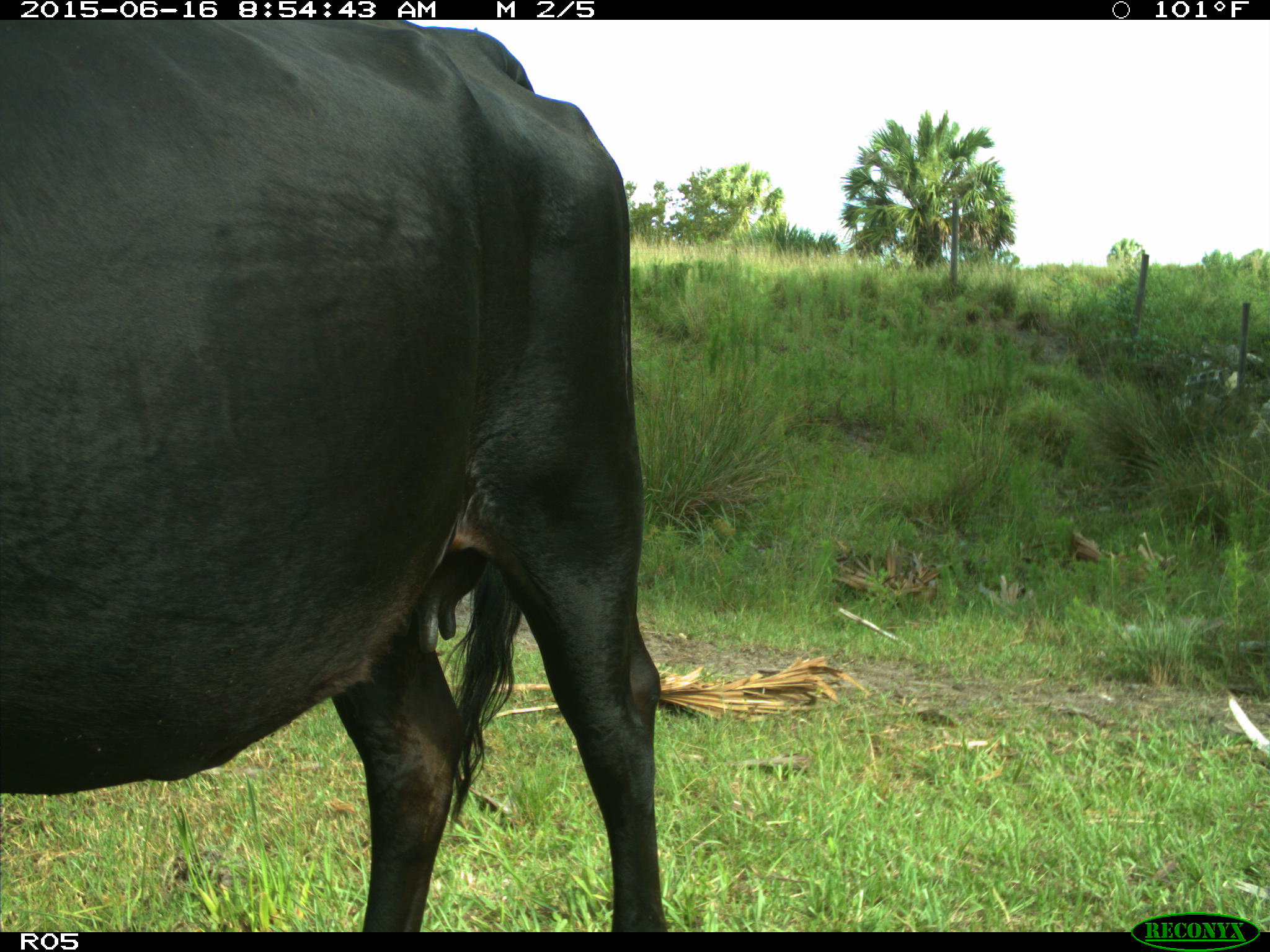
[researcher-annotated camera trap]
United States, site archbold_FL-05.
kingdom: Animalia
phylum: Chordata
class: Mammalia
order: Artiodactyla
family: Bovidae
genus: Bos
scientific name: Bos taurus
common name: domestic cow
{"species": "Bos taurus (domestic cow)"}